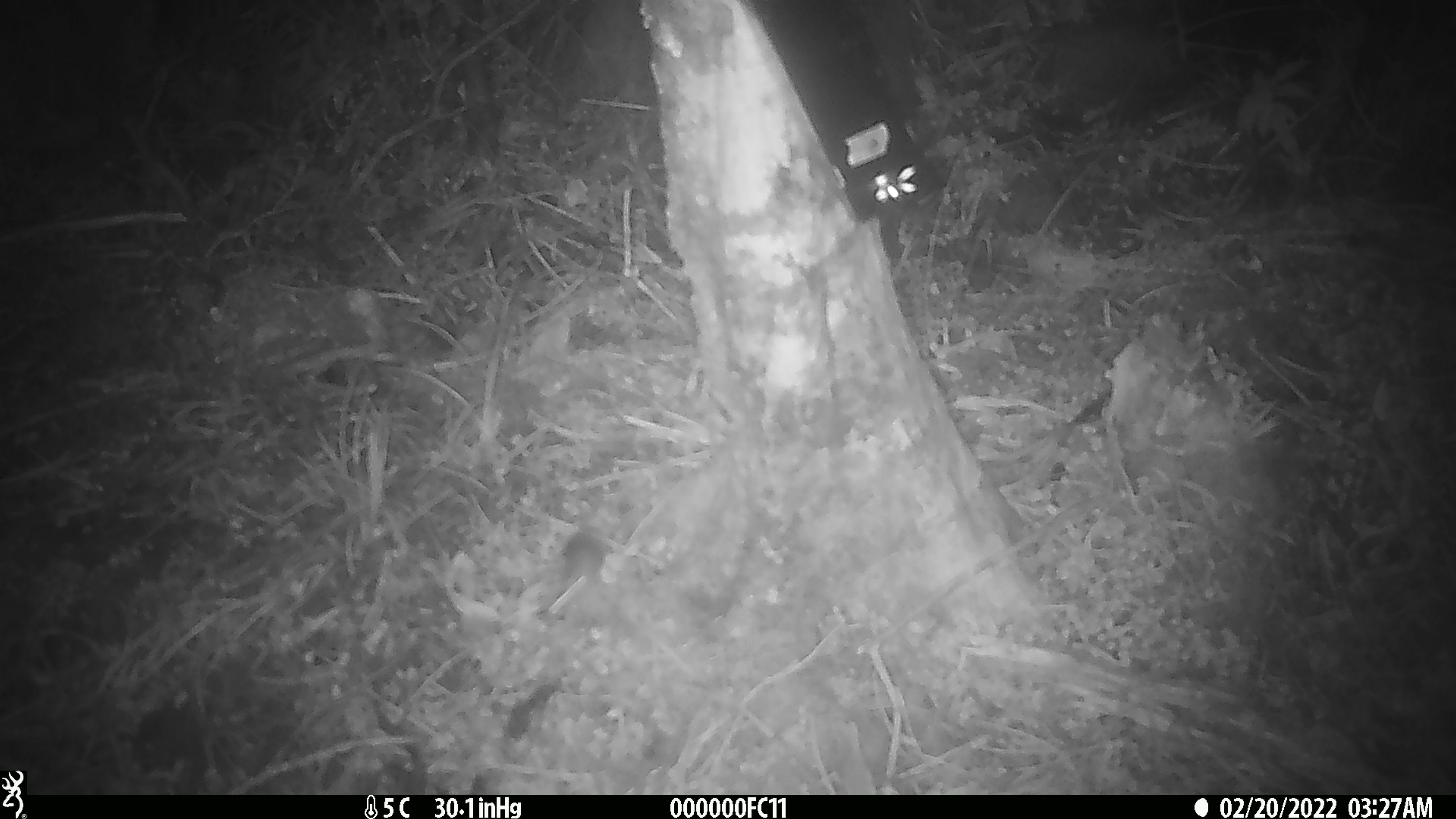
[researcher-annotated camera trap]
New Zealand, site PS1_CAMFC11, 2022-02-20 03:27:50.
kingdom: Animalia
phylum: Chordata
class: Mammalia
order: Rodentia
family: Muridae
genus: Mus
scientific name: Mus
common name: mouse